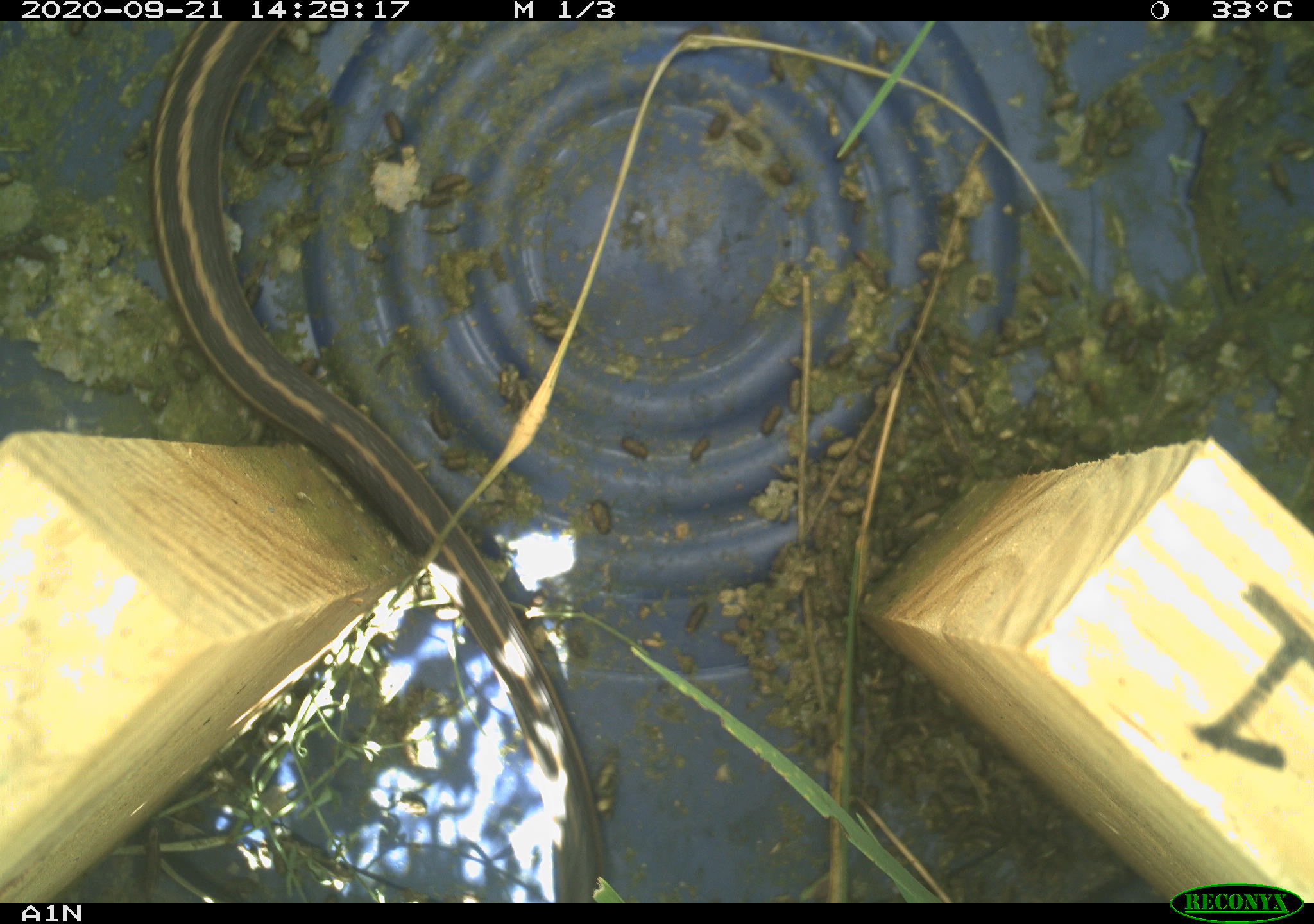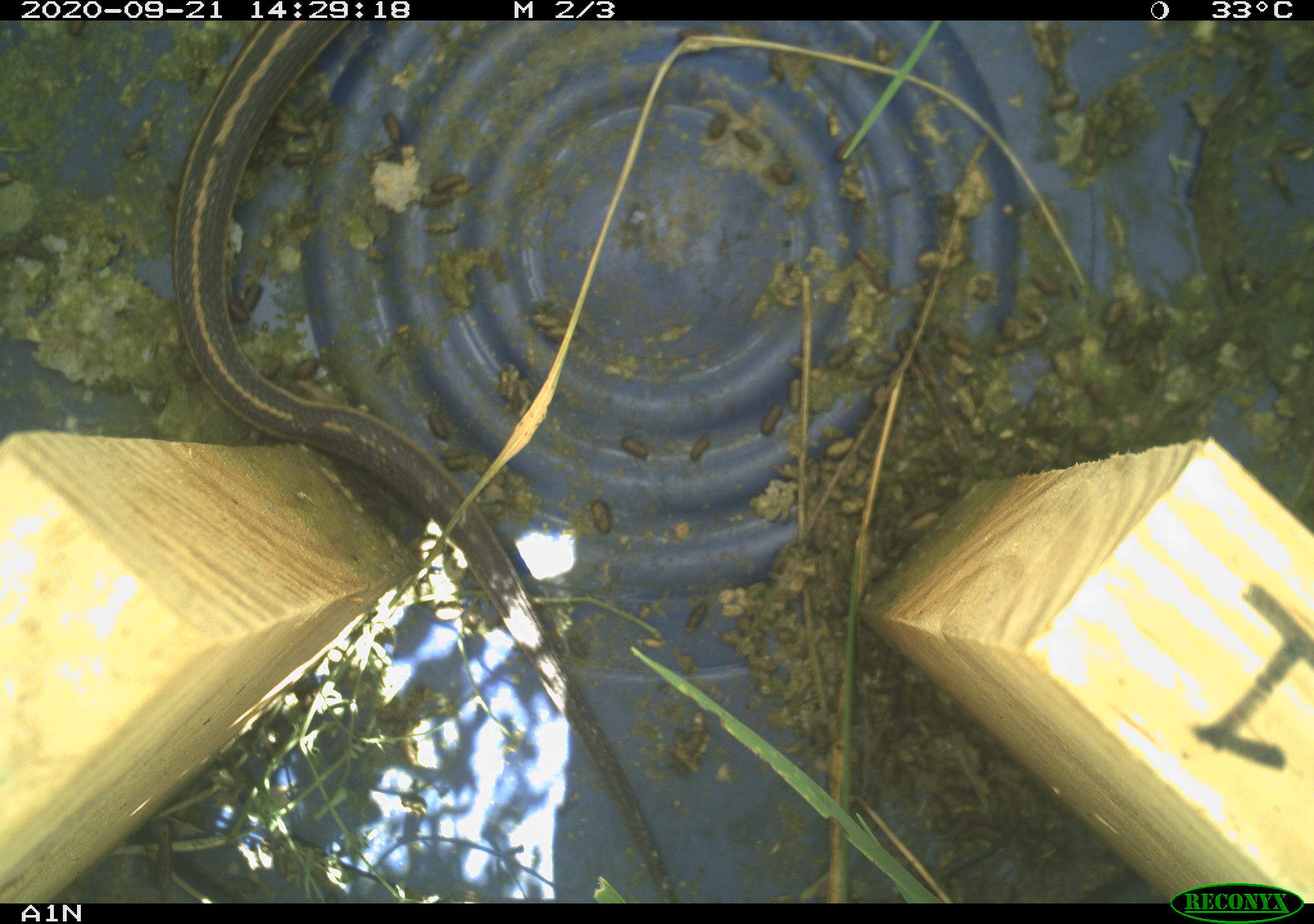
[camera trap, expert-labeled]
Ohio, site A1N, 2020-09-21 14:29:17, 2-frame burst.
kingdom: Animalia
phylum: Chordata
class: Reptilia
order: Squamata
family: Colubridae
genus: Thamnophis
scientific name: Thamnophis sirtalis sirtalis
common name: eastern gartersnake